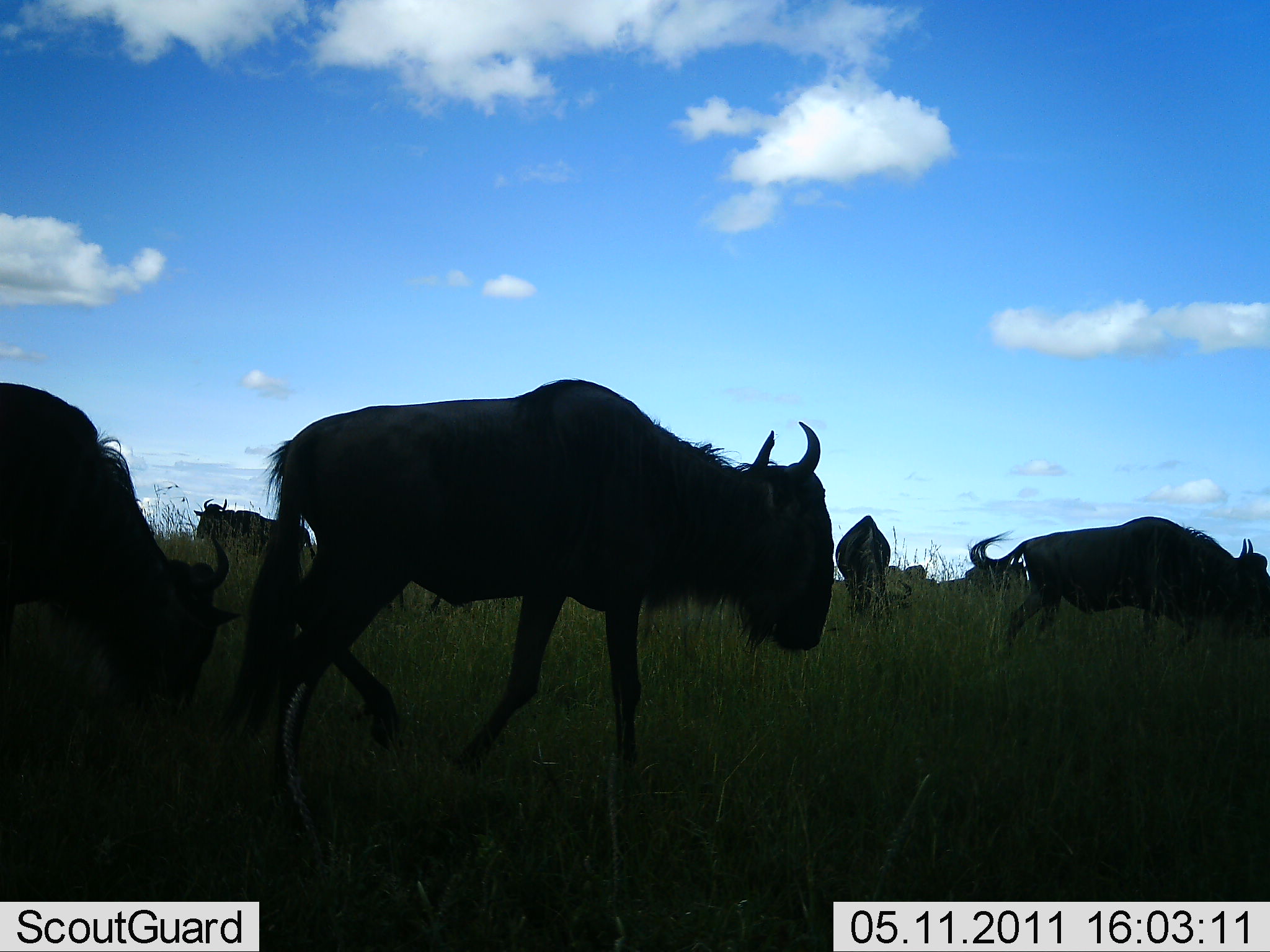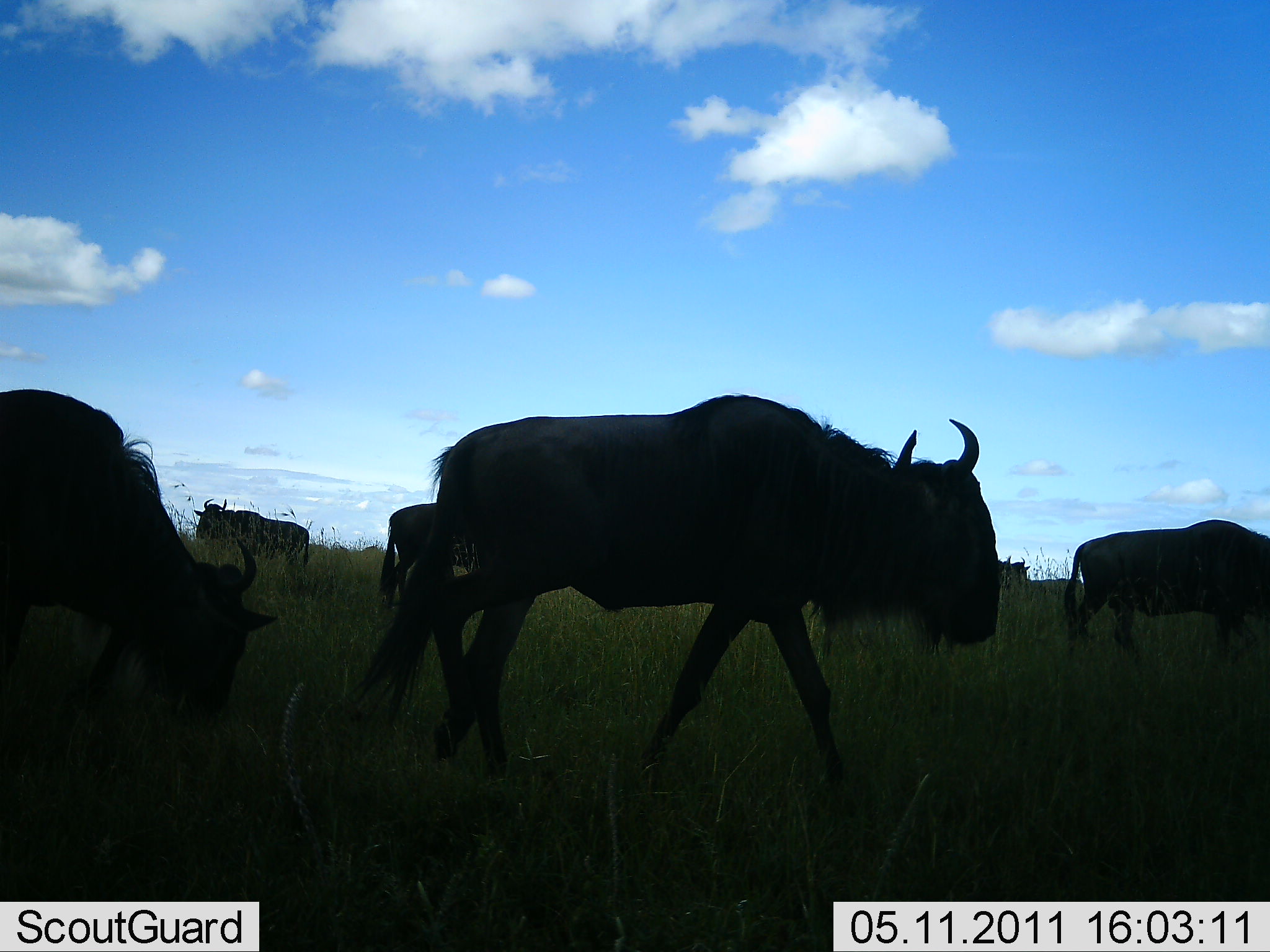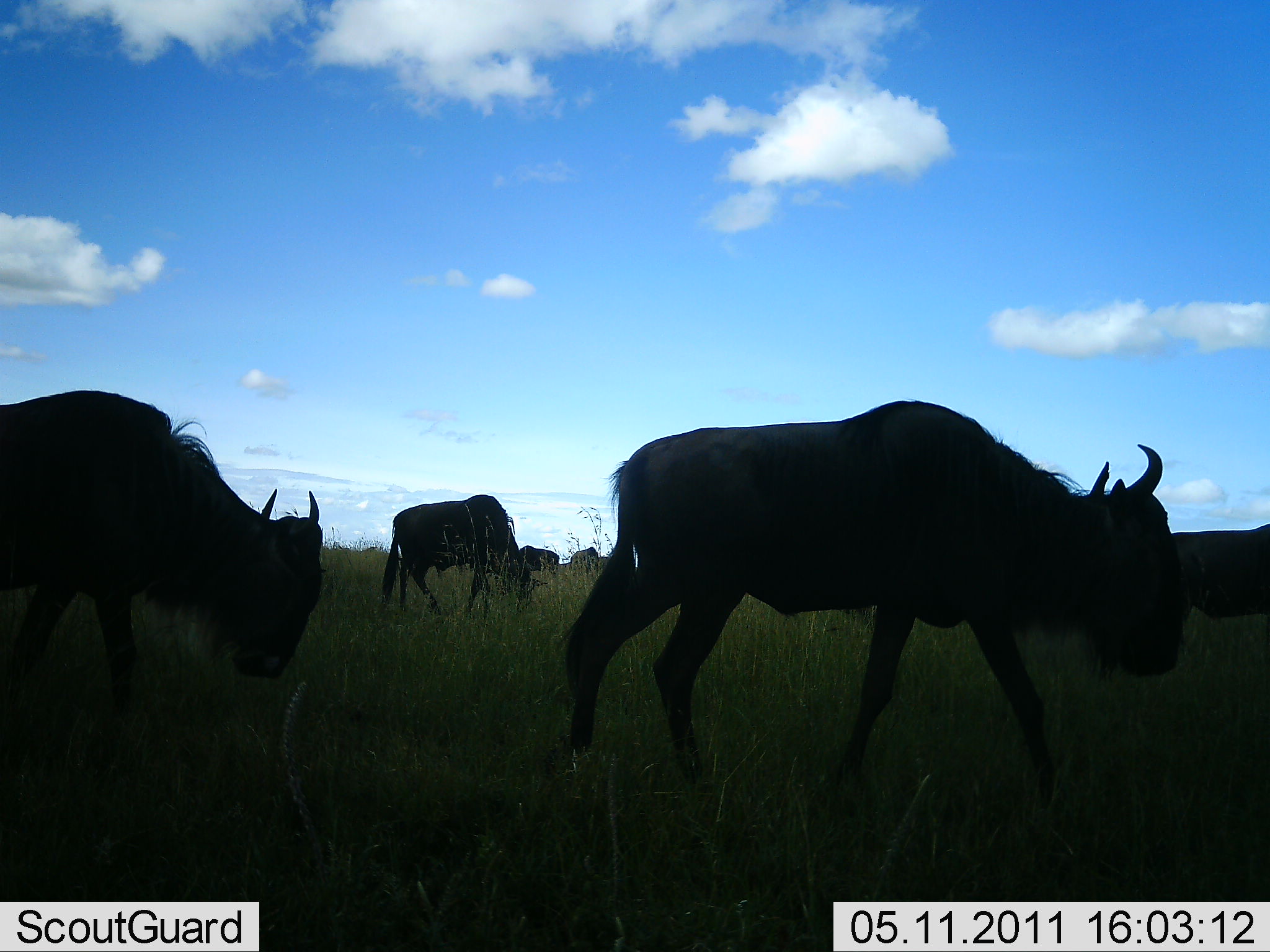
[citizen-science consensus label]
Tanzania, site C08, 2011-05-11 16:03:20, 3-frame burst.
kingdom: Animalia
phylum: Chordata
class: Mammalia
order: Artiodactyla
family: Bovidae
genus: Connochaetes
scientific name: Connochaetes taurinus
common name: blue wildebeest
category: wildebeest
Wildebeest (blue wildebeest) (Connochaetes taurinus), count 8. Behavior (volunteer vote fractions): standing 50%, resting 0%, moving 100%, interacting 0%. Young present (vote fraction): 0%. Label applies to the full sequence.